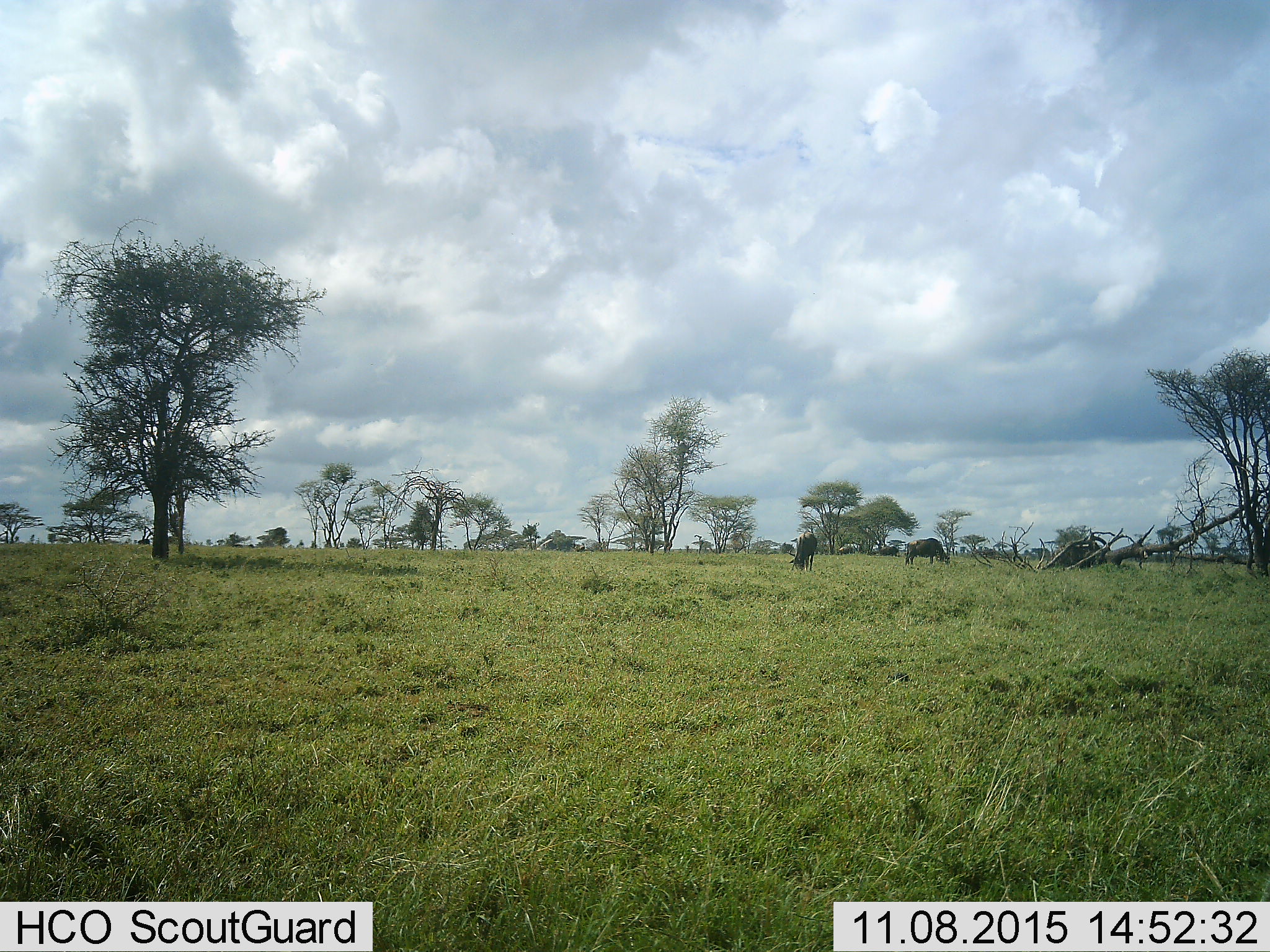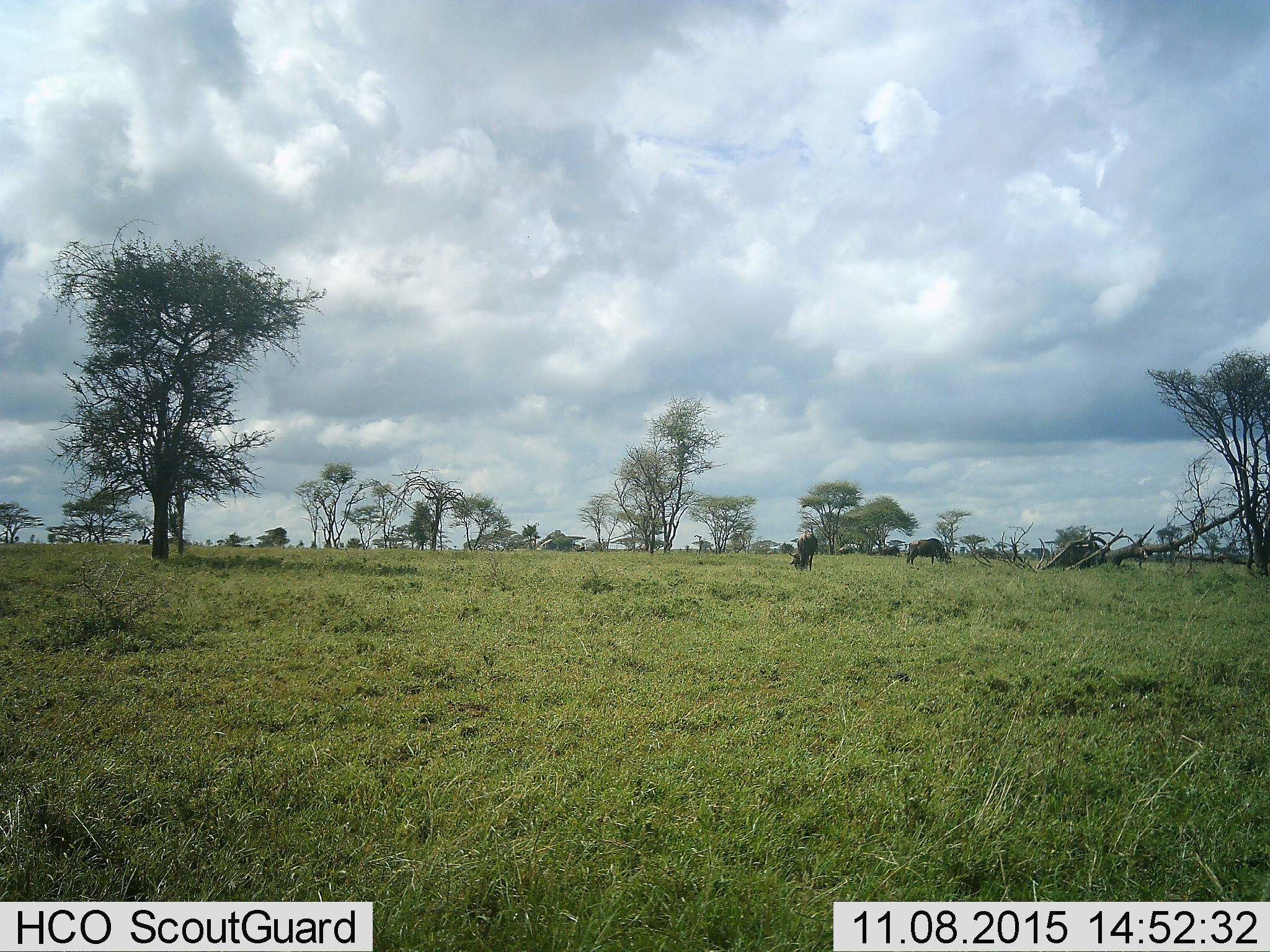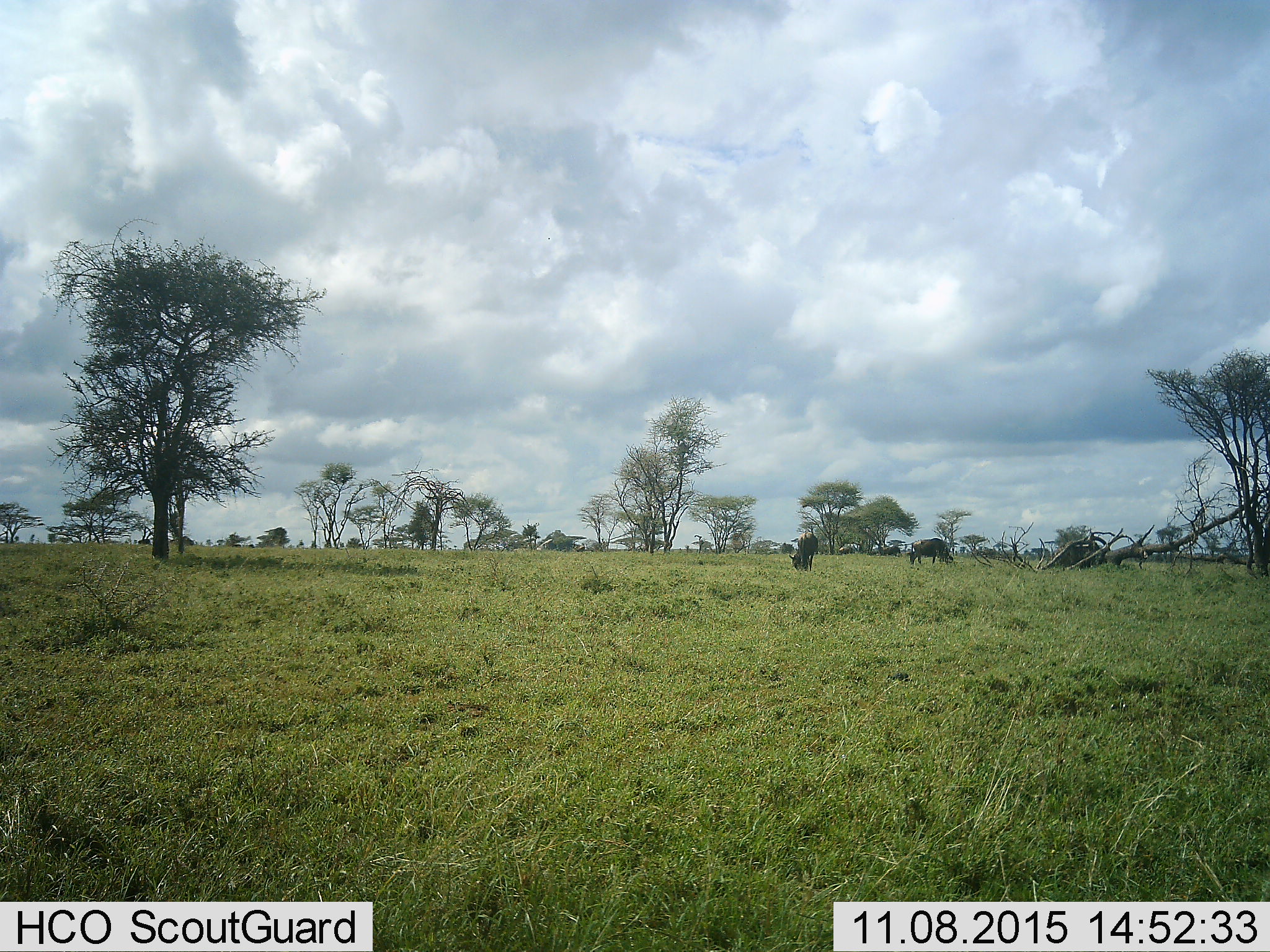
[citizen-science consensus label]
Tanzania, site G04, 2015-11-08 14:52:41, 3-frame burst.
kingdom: Animalia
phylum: Chordata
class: Mammalia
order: Artiodactyla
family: Bovidae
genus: Connochaetes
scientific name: Connochaetes taurinus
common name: blue wildebeest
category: wildebeest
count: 2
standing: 36%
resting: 0%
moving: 18%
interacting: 0%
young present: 0%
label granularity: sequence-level